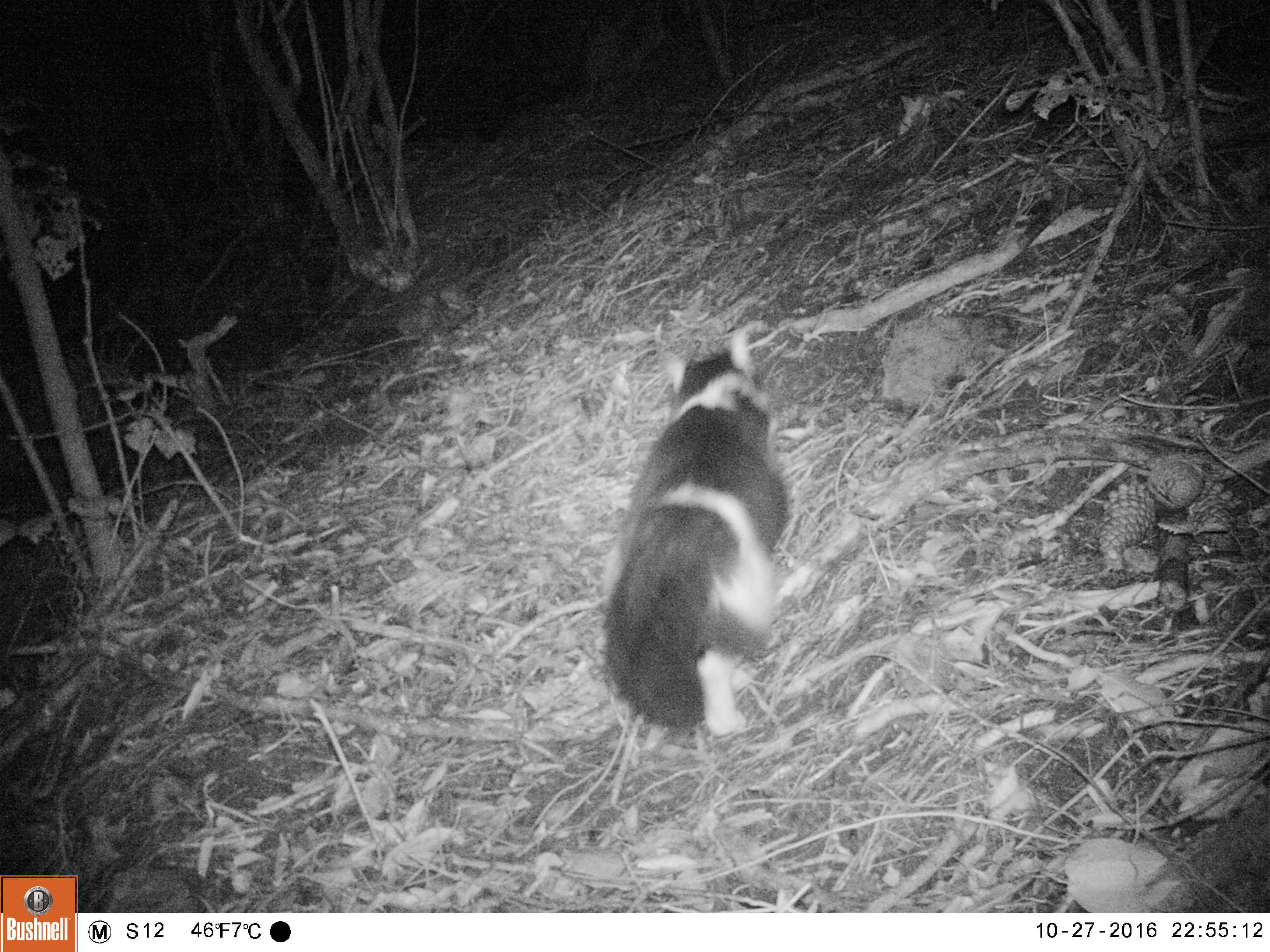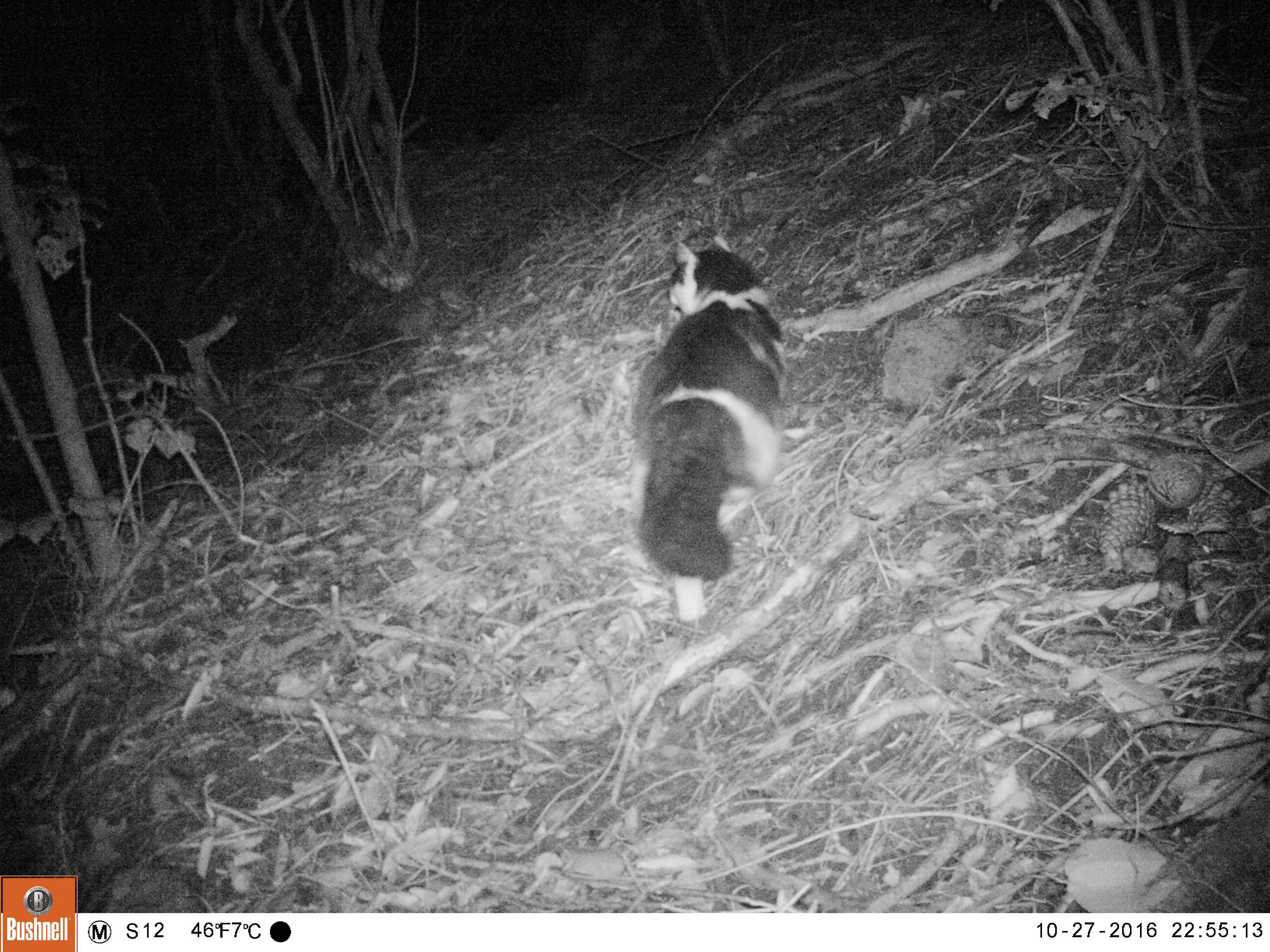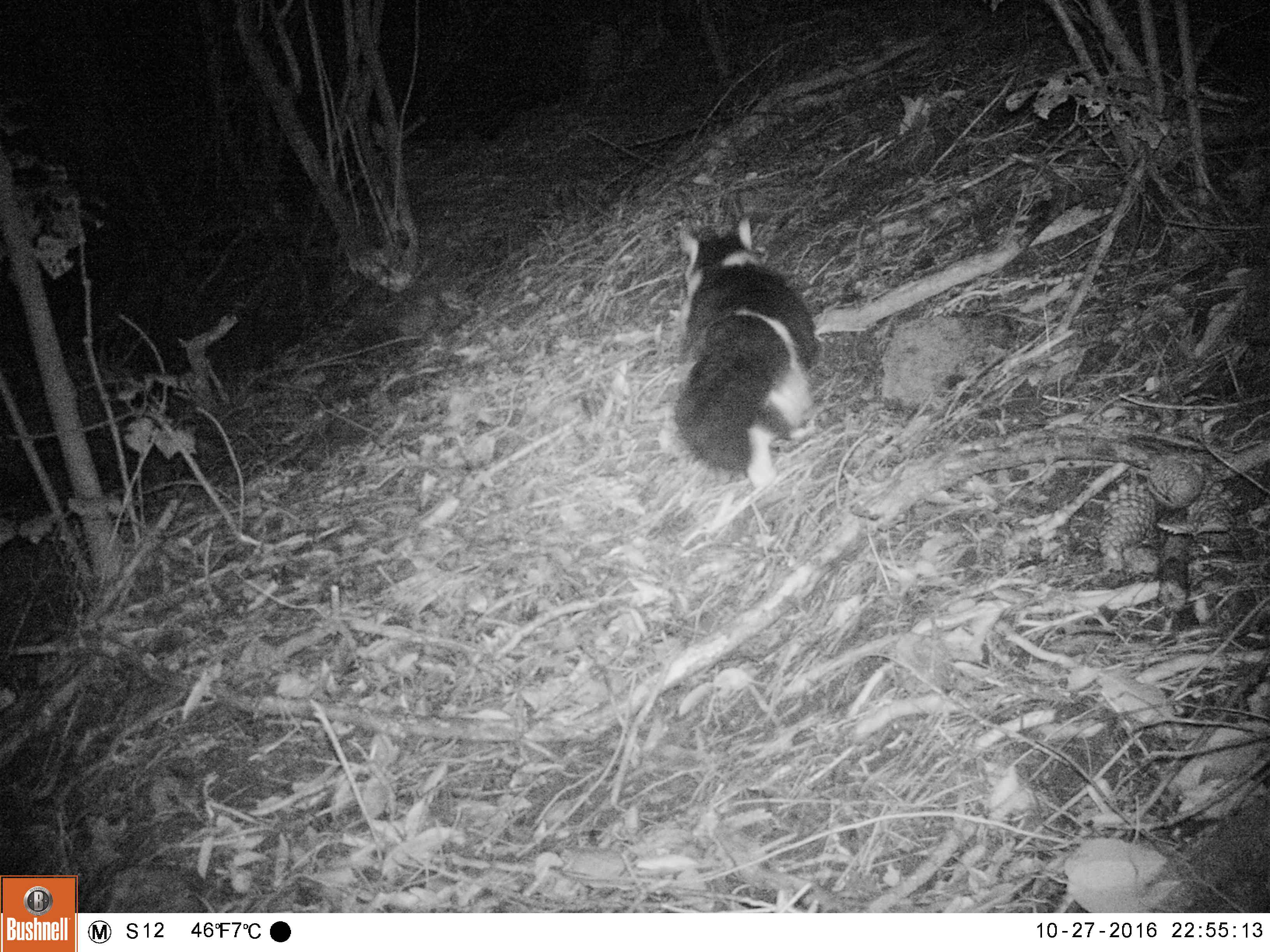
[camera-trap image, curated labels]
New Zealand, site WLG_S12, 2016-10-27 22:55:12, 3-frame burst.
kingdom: Animalia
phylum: Chordata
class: Mammalia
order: Carnivora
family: Felidae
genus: Felis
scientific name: Felis catus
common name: domestic cat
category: cat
Cat (domestic cat) (Felis catus).